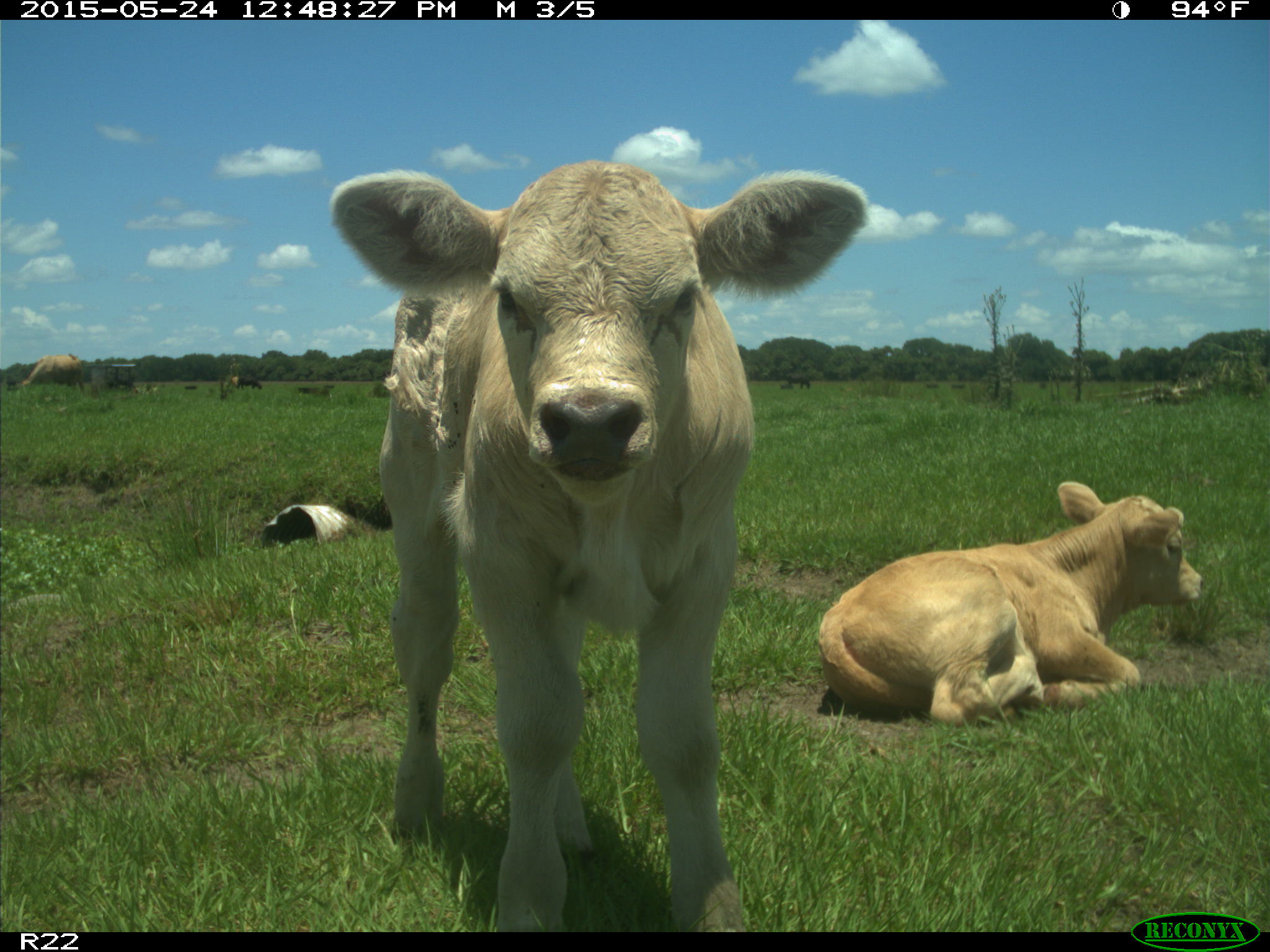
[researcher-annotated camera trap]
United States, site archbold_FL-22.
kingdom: Animalia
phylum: Chordata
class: Mammalia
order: Artiodactyla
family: Bovidae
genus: Bos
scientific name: Bos taurus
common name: domestic cow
Bos taurus (domestic cow).